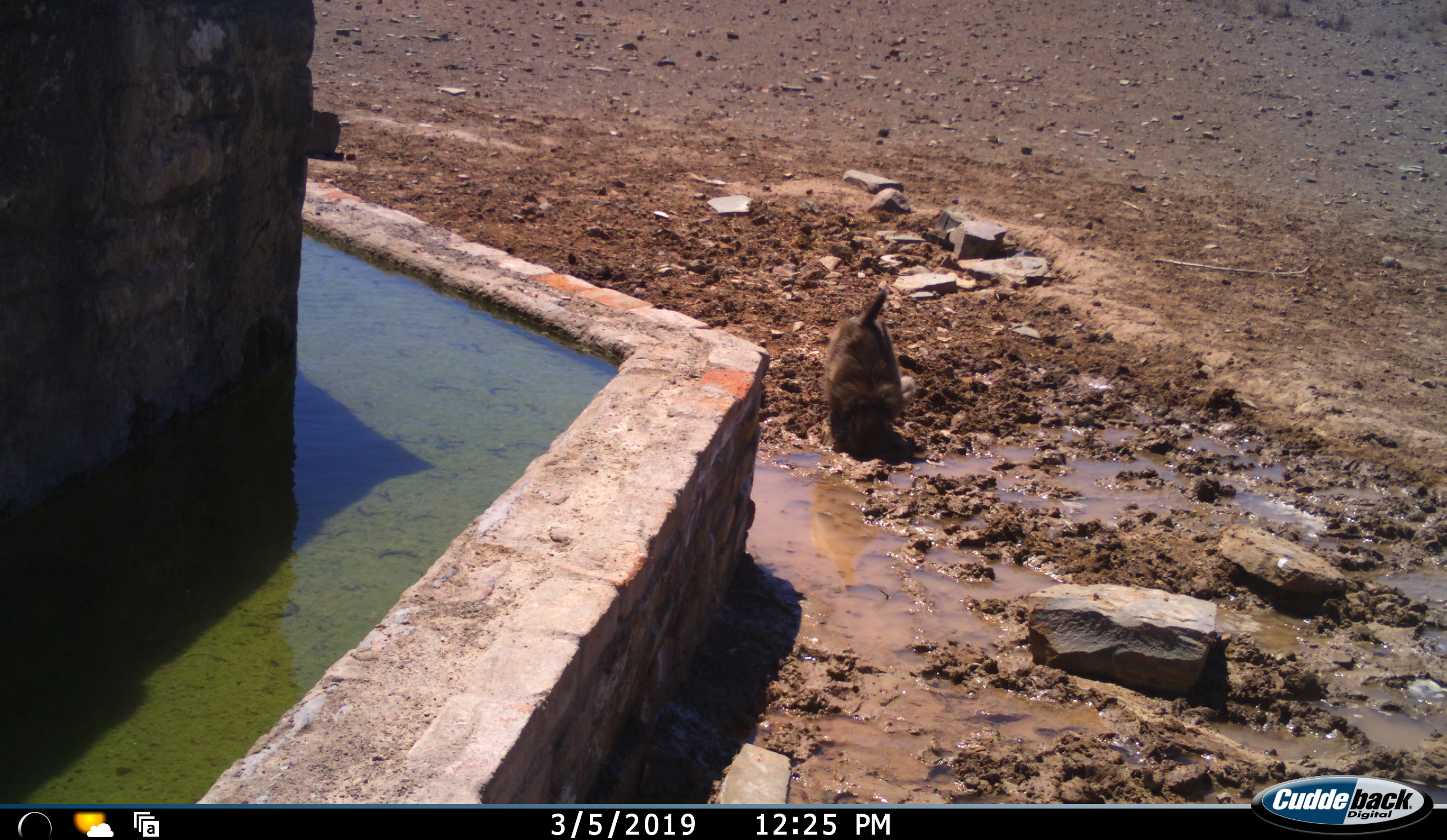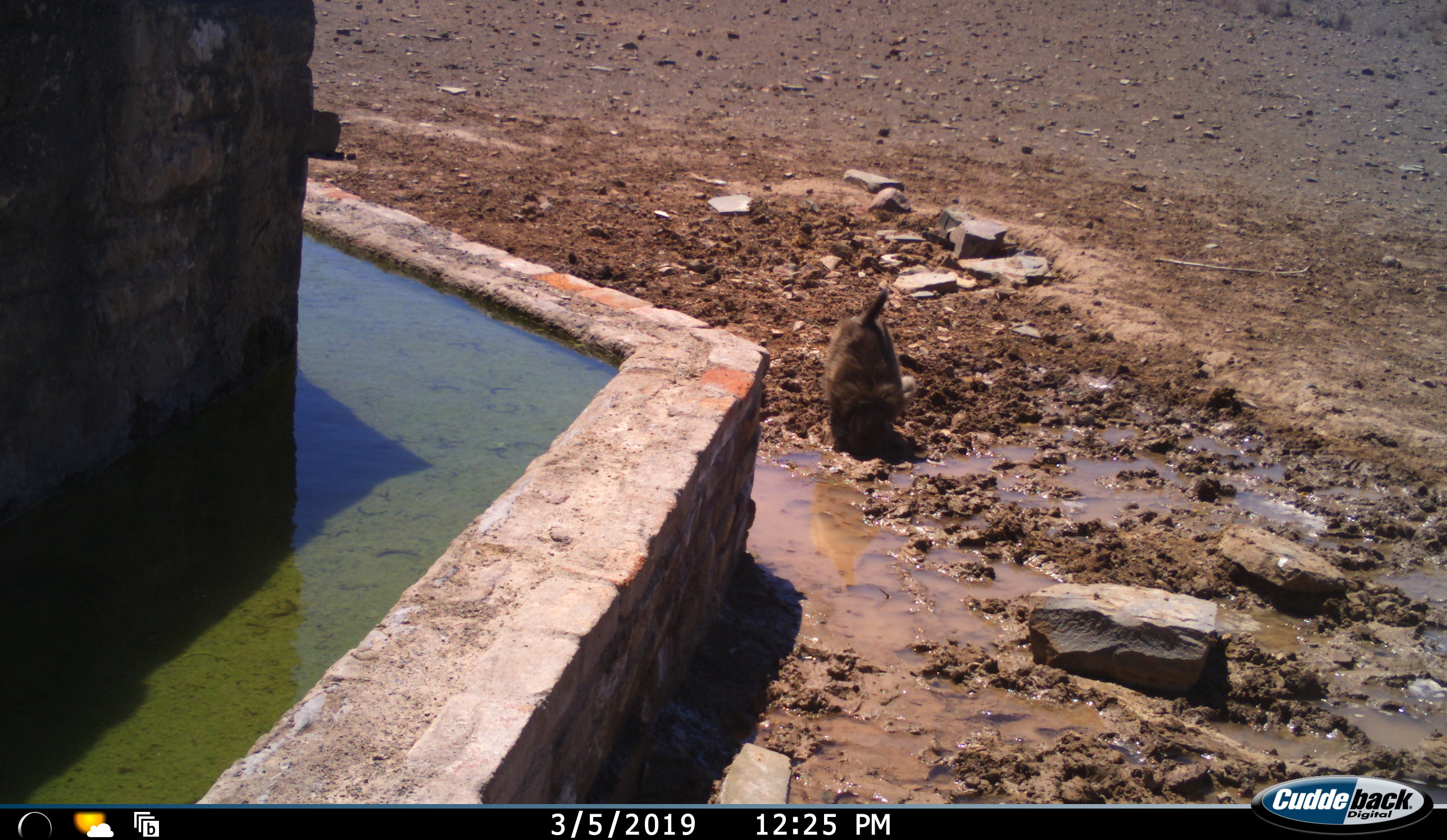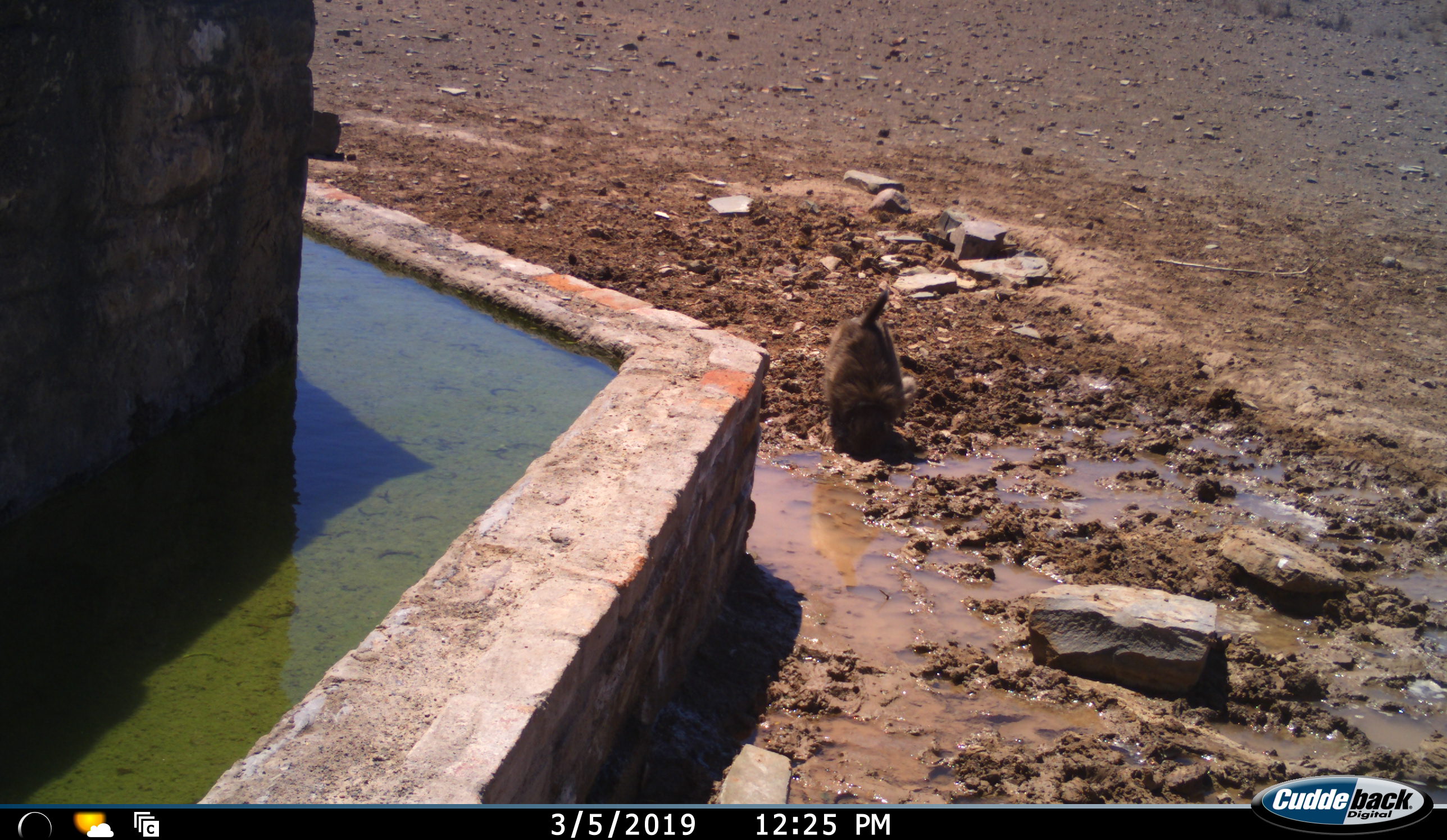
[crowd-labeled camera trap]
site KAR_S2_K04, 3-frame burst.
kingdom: Animalia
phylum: Chordata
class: Mammalia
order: Primates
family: Cercopithecidae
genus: Papio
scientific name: Papio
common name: baboon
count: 1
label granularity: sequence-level